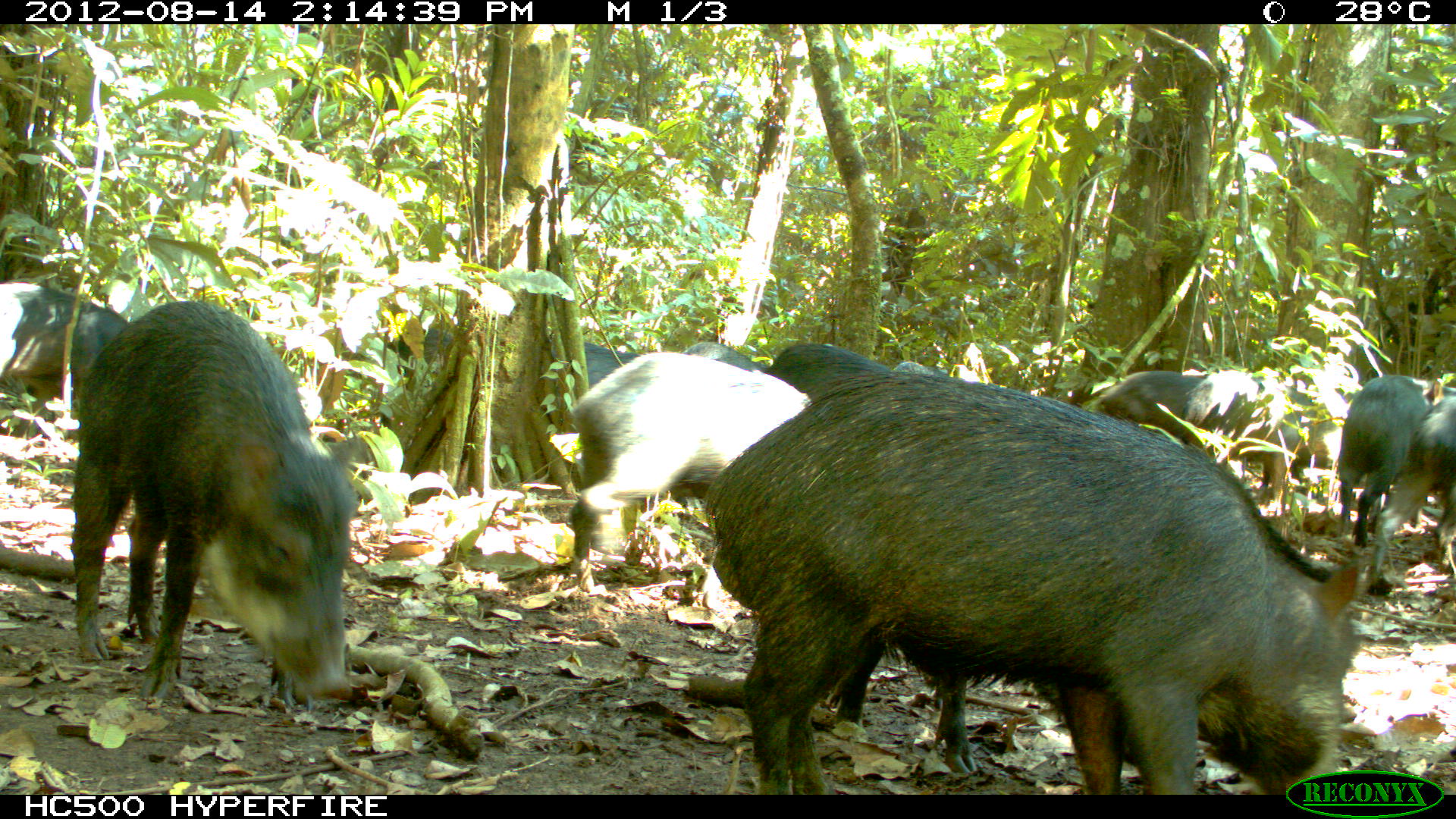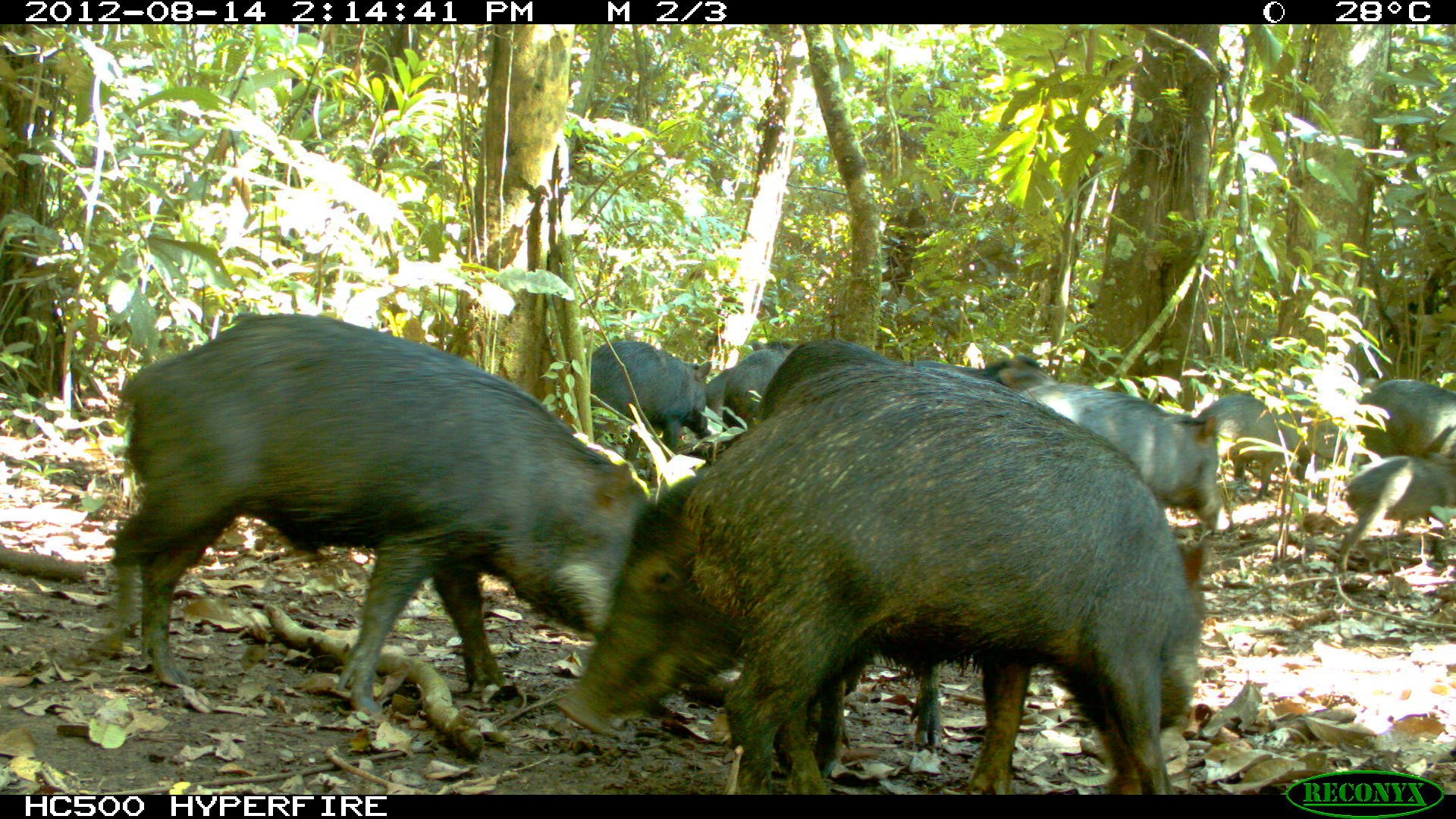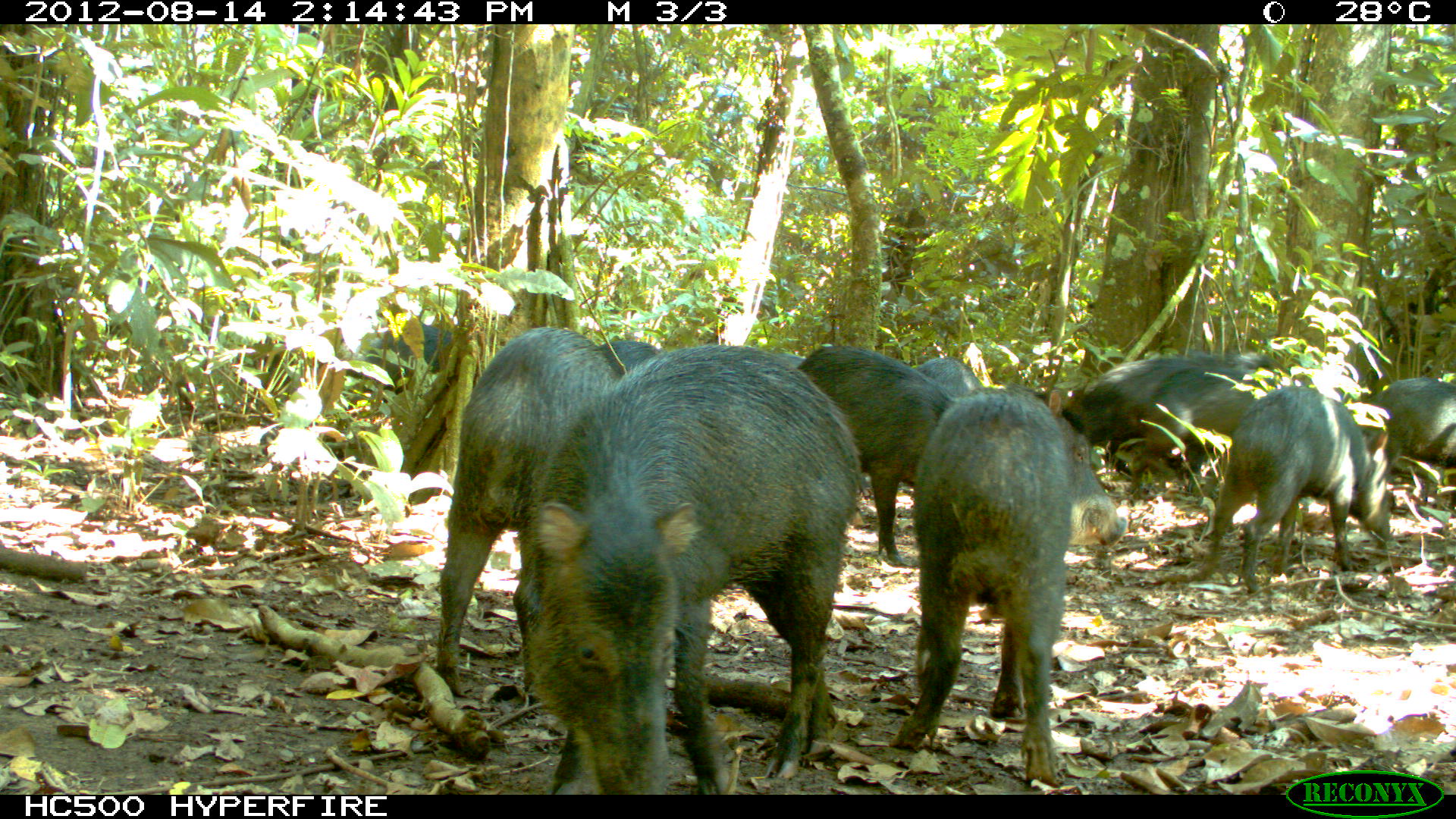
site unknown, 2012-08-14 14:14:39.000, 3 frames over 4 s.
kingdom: Animalia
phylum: Chordata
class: Mammalia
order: Artiodactyla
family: Tayassuidae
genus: Tayassu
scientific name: Tayassu pecari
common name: white-lipped peccary